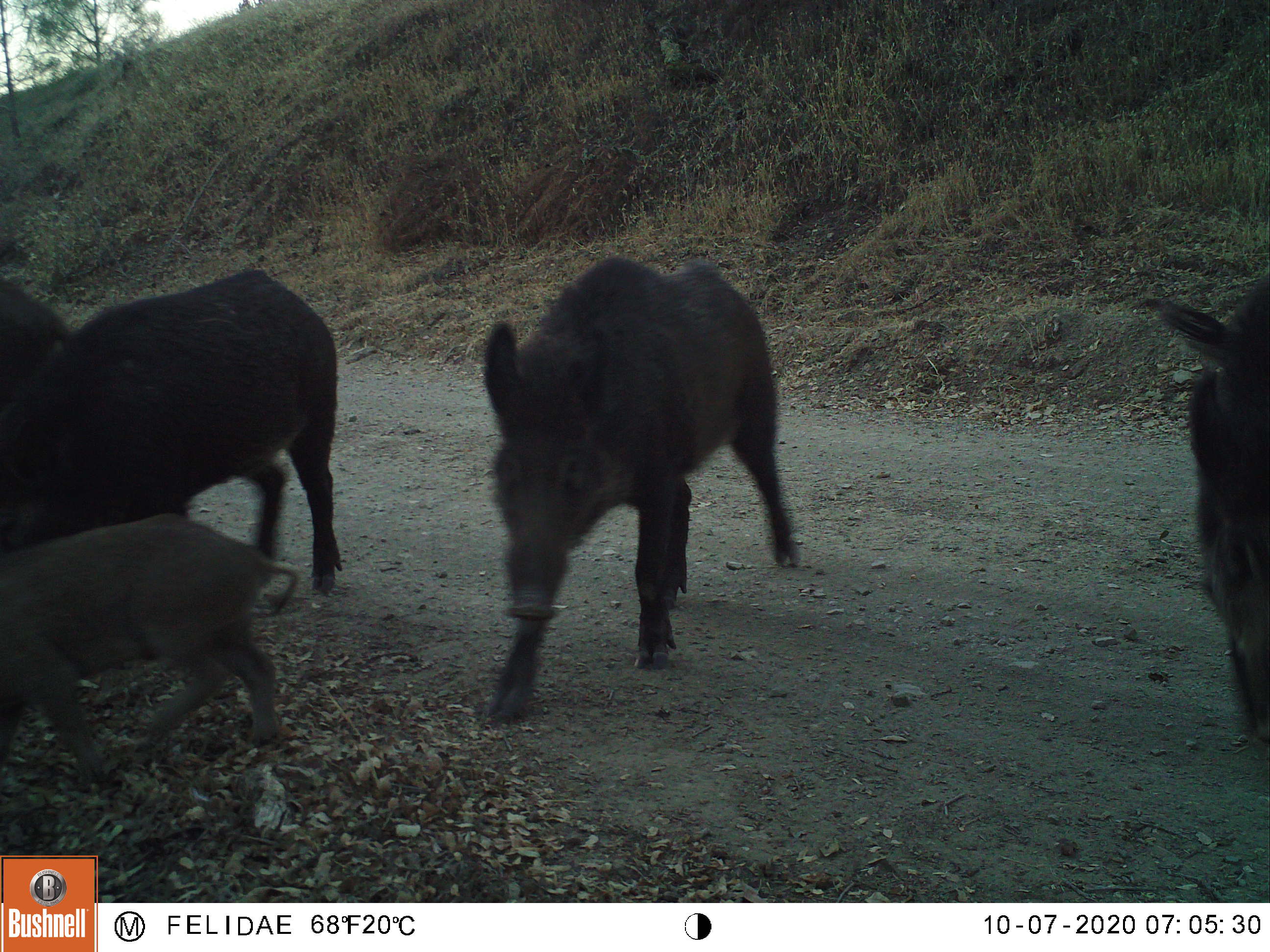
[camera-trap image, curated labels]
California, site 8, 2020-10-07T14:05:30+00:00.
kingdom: Animalia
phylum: Chordata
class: Mammalia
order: Artiodactyla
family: Suidae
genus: Sus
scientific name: Sus scrofa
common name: wild boar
Wild boar (Sus scrofa).